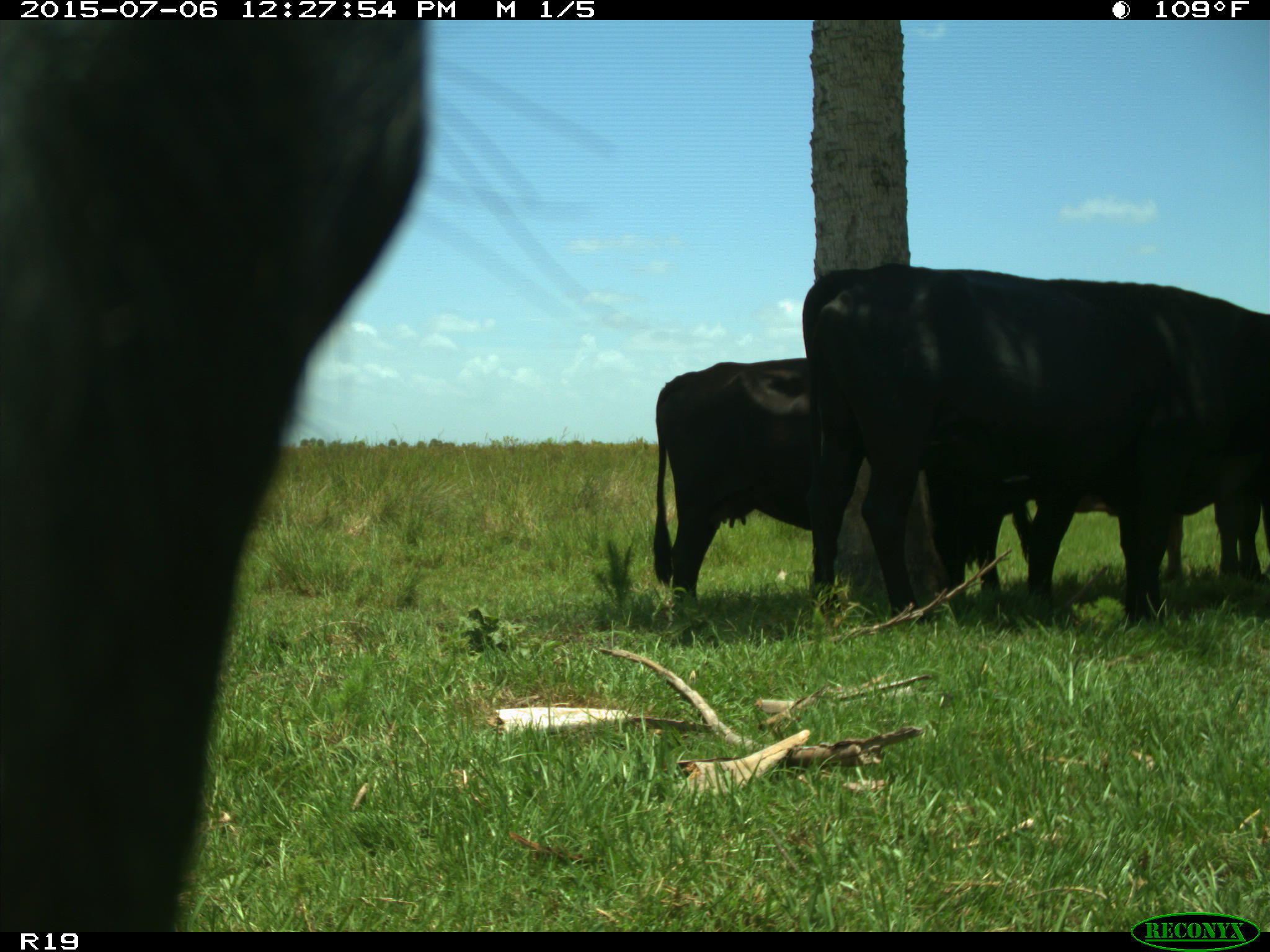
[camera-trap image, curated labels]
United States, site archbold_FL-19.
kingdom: Animalia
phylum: Chordata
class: Mammalia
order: Artiodactyla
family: Bovidae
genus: Bos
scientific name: Bos taurus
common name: domestic cow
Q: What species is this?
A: Bos taurus (domestic cow).